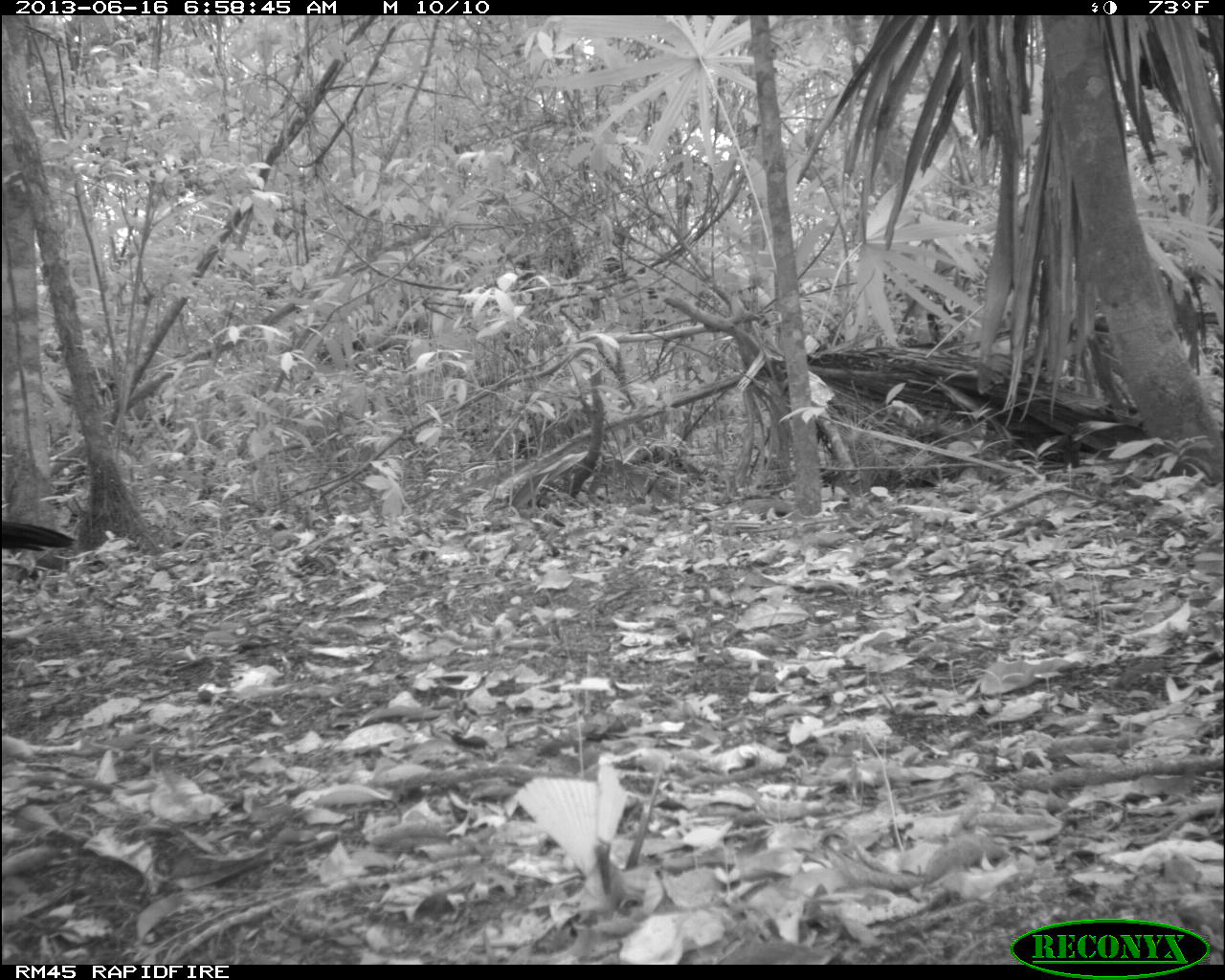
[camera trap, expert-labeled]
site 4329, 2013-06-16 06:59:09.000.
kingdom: Animalia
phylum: Chordata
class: Aves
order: Galliformes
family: Cracidae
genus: Crax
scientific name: Crax rubra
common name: great curassow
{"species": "Crax rubra (great curassow)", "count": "1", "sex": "male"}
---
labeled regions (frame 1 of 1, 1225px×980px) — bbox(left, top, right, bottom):
crax rubra: bbox(0, 520, 76, 552)